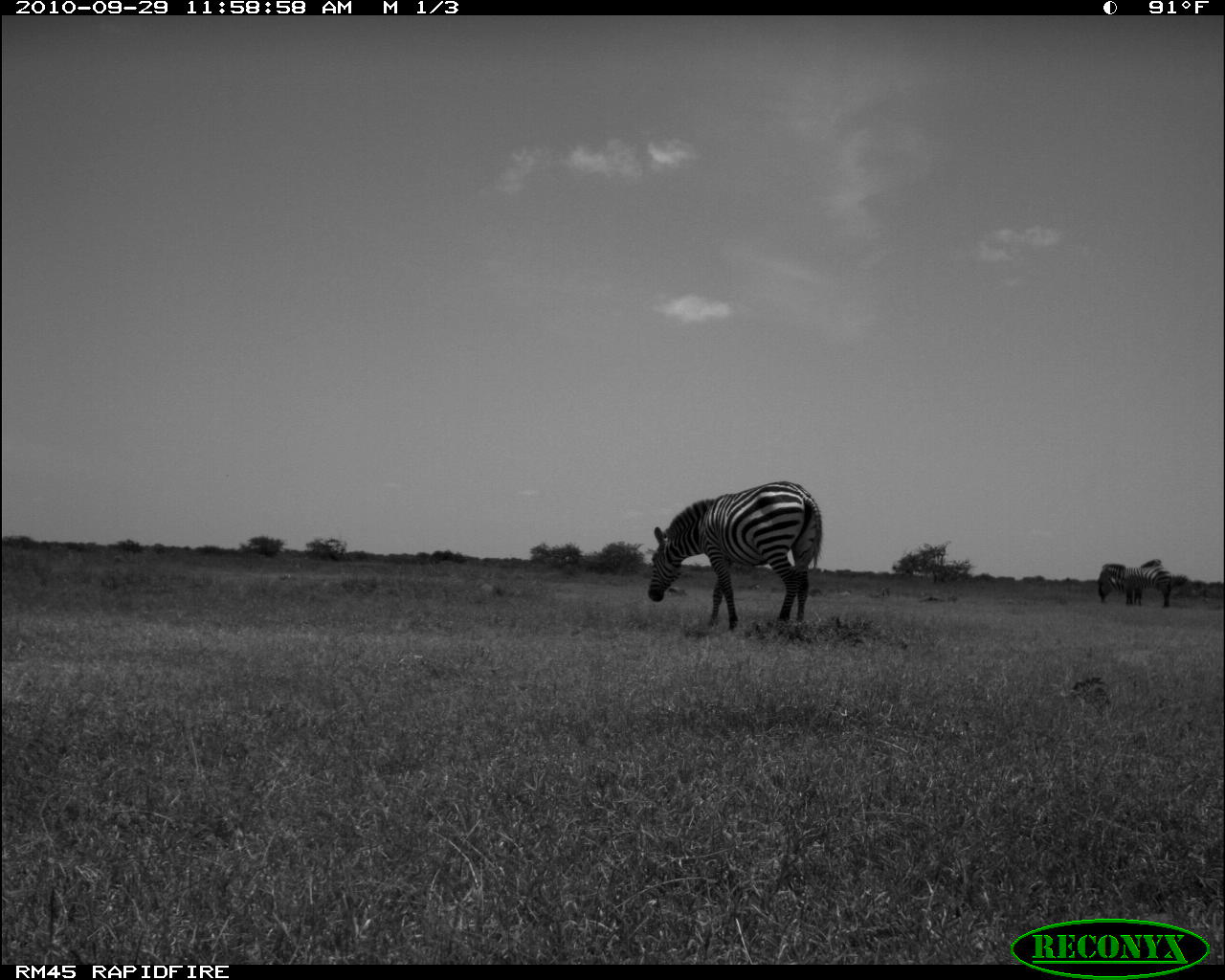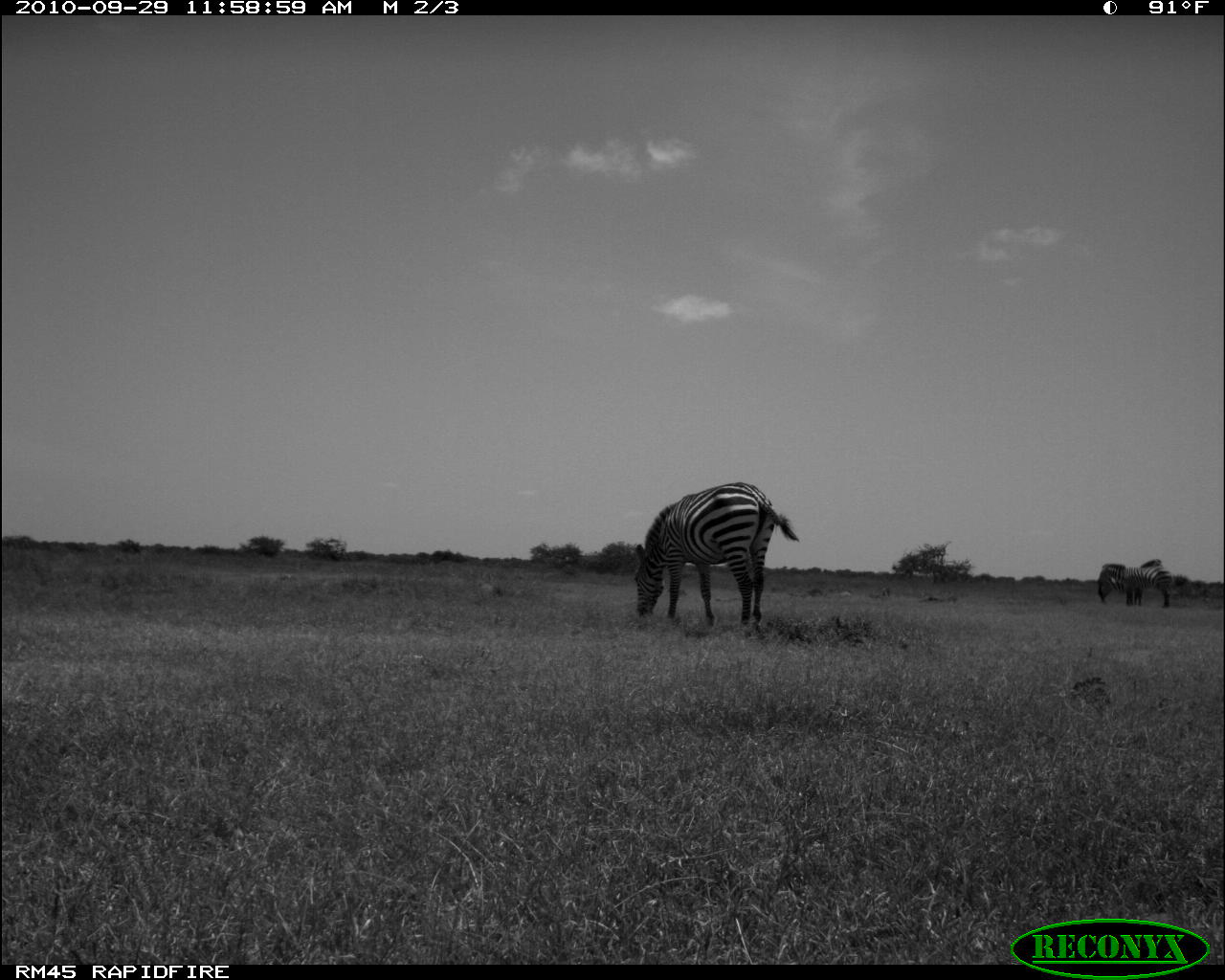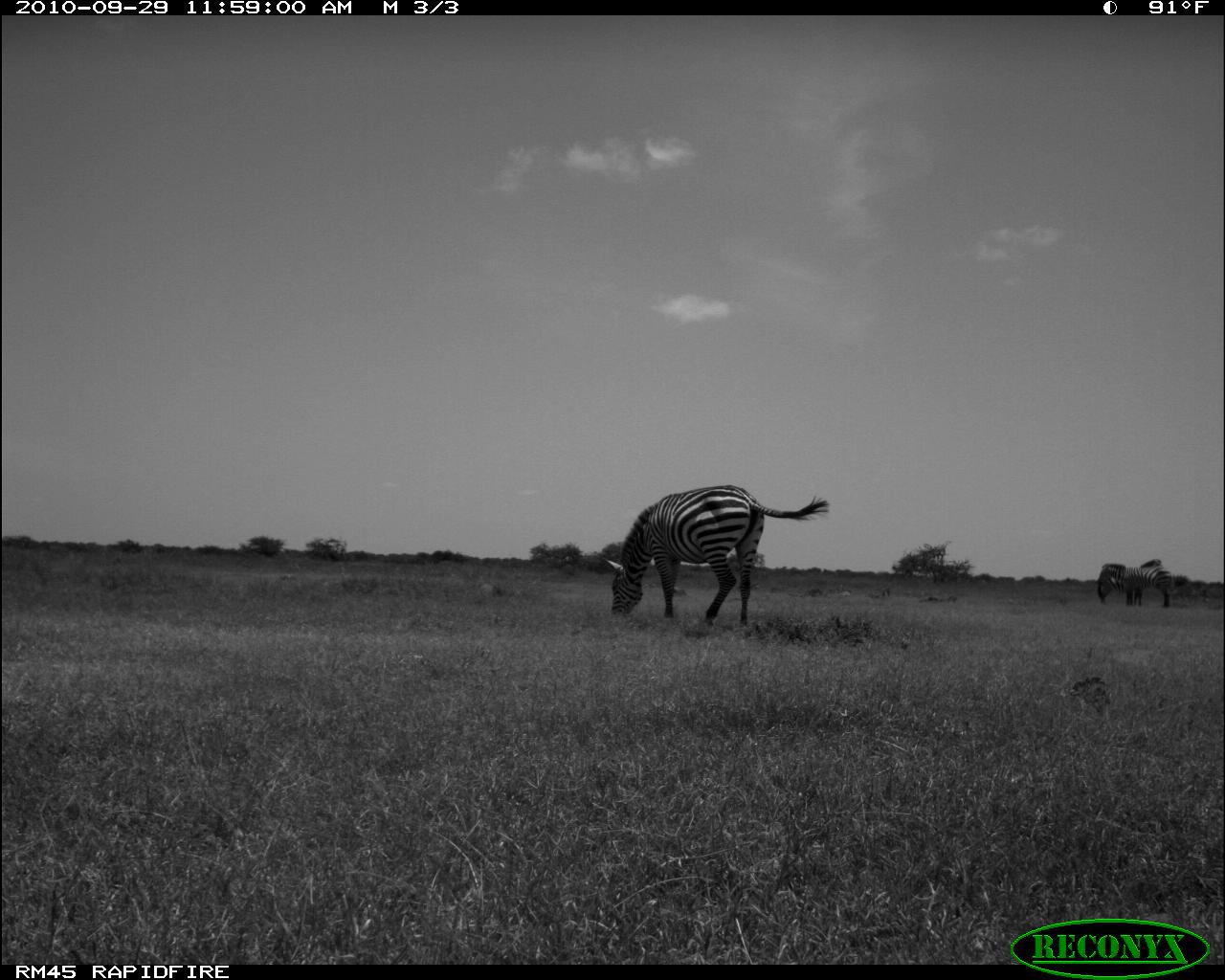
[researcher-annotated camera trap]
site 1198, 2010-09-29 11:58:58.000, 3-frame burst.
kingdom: Animalia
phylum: Chordata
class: Mammalia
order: Perissodactyla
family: Equidae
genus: Equus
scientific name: Equus quagga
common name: plains zebra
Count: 3.